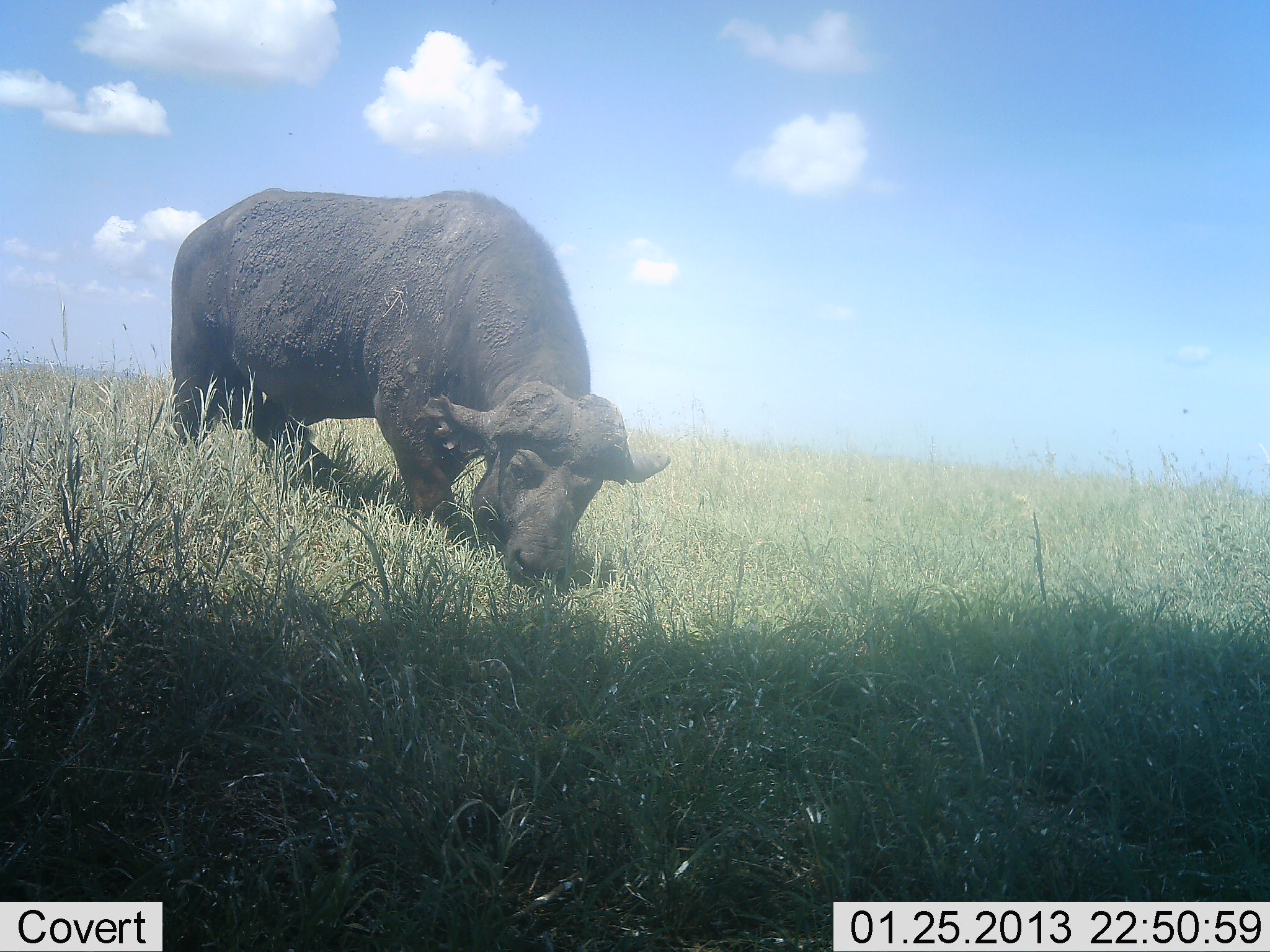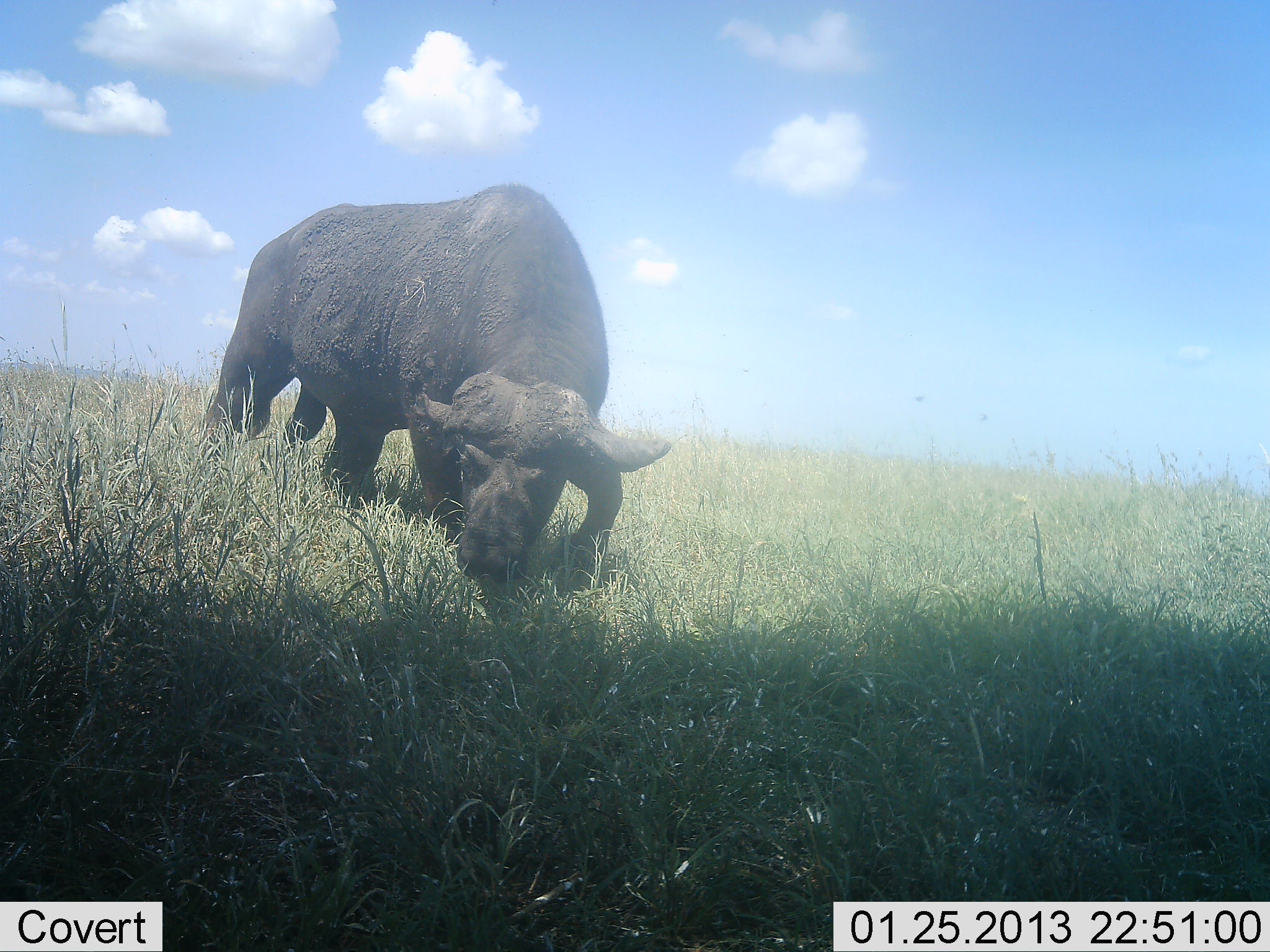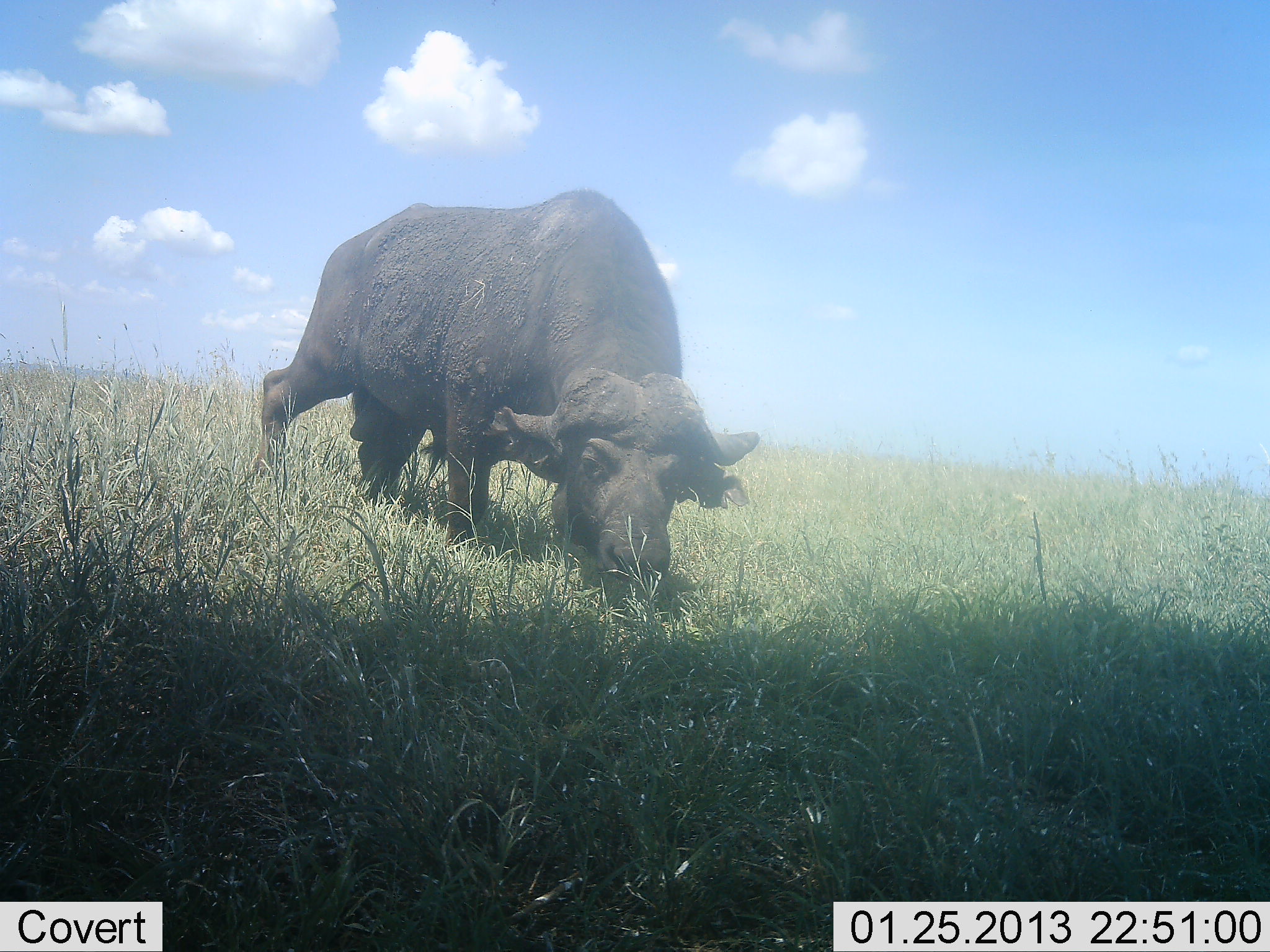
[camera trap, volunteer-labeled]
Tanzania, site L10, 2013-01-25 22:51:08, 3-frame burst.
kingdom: Animalia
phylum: Chordata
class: Mammalia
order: Artiodactyla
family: Bovidae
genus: Syncerus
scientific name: Syncerus caffer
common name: cape buffalo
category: buffalo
Buffalo (cape buffalo) (Syncerus caffer), count 1. Behavior (volunteer vote fractions): standing 13%, resting 0%, moving 53%, interacting 7%. Young present (vote fraction): 0%. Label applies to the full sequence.